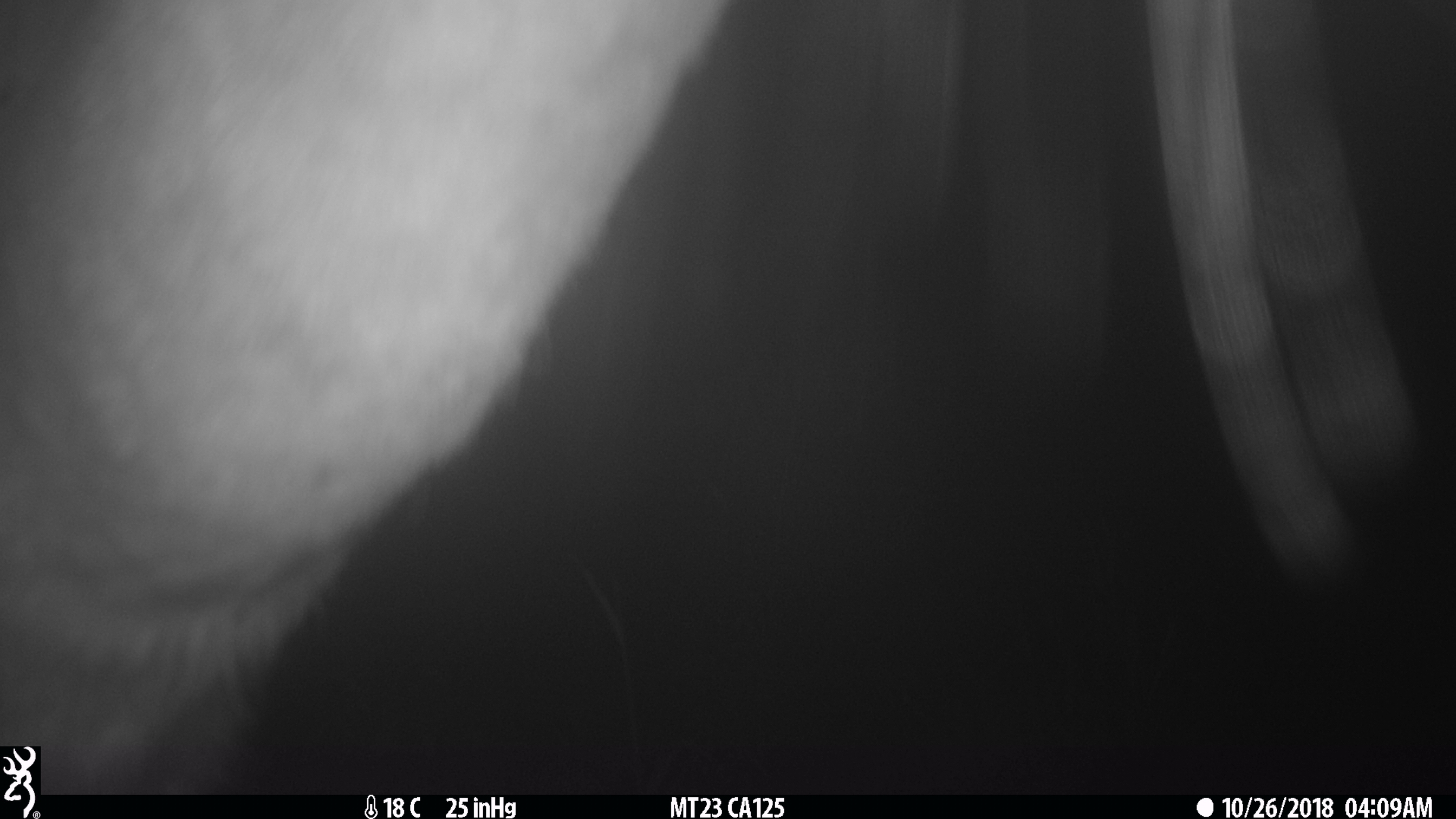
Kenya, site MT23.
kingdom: Animalia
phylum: Chordata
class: Mammalia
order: Artiodactyla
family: Bovidae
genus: Tragelaphus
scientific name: Tragelaphus scriptus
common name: bushbuck